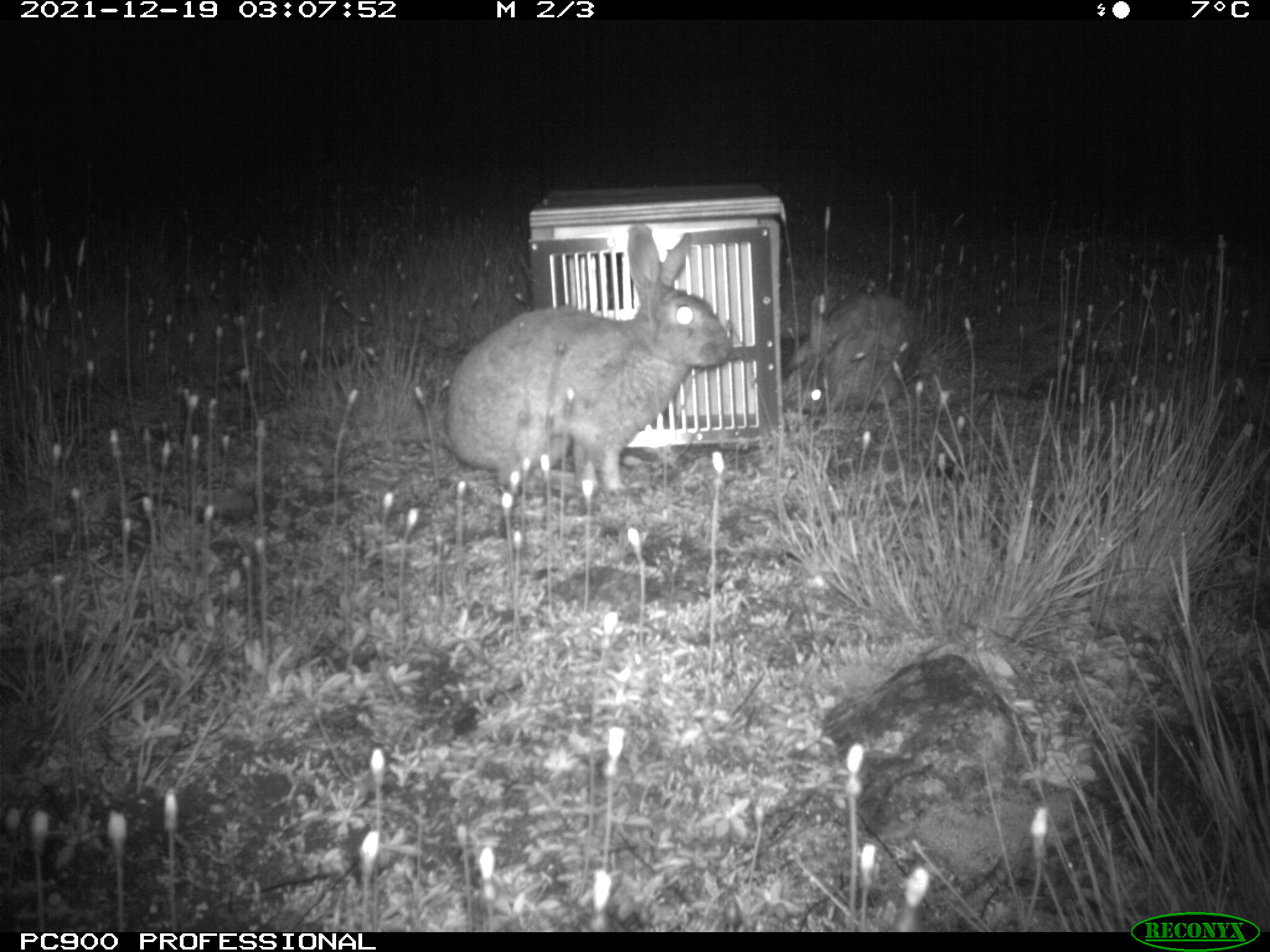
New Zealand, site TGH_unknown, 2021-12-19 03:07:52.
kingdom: Animalia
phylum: Chordata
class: Mammalia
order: Lagomorpha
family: Leporidae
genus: Oryctolagus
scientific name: Oryctolagus cuniculus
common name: european rabbit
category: rabbit